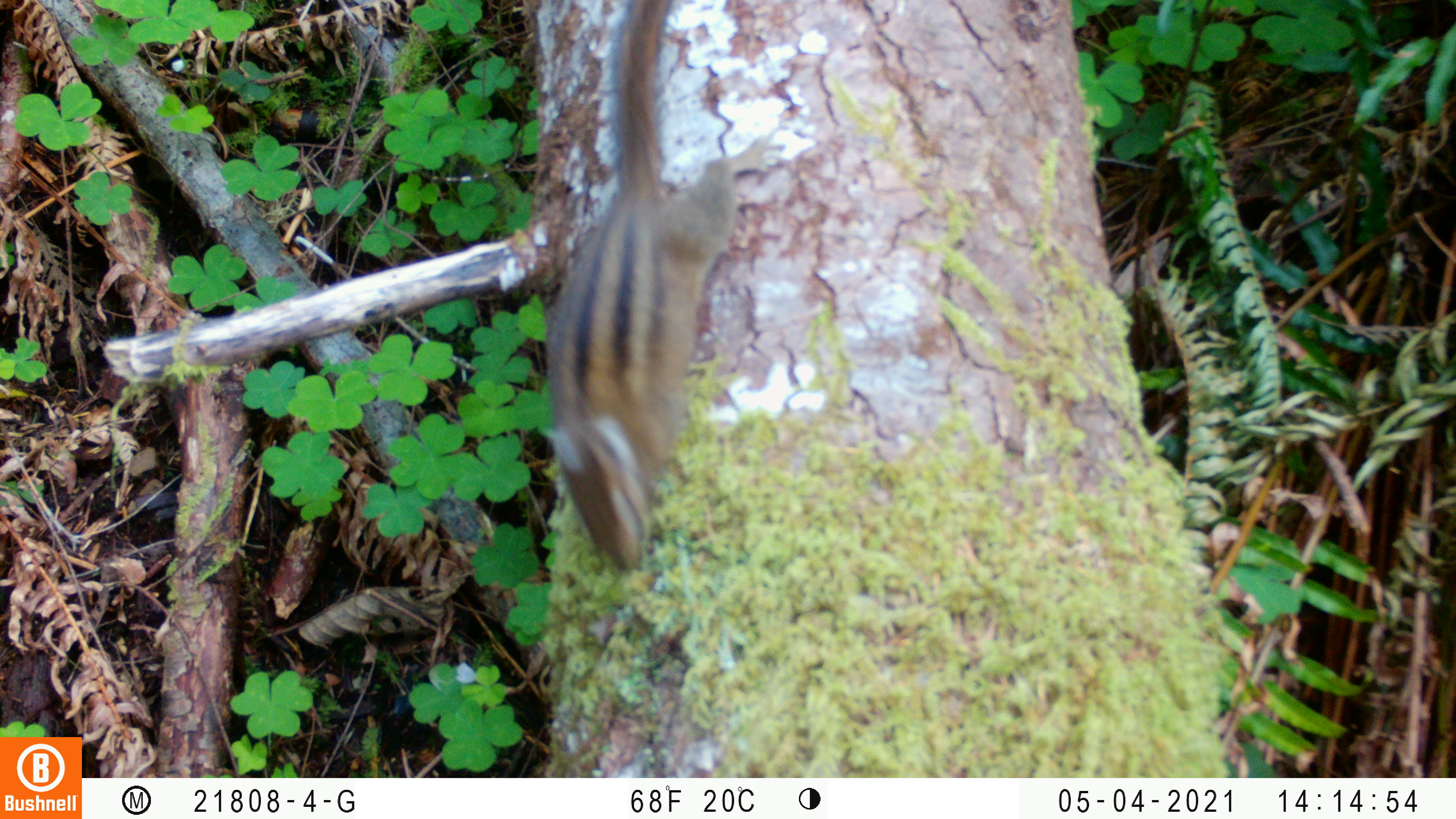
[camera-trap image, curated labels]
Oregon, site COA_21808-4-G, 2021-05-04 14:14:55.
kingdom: Animalia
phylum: Chordata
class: Mammalia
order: Rodentia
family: Sciuridae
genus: Neotamias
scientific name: Neotamias townsendii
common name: townsend's chipmunk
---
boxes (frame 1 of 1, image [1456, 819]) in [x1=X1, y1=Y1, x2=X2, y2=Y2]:
townsend's chipmunk: [x1=539, y1=2, x2=751, y2=578]